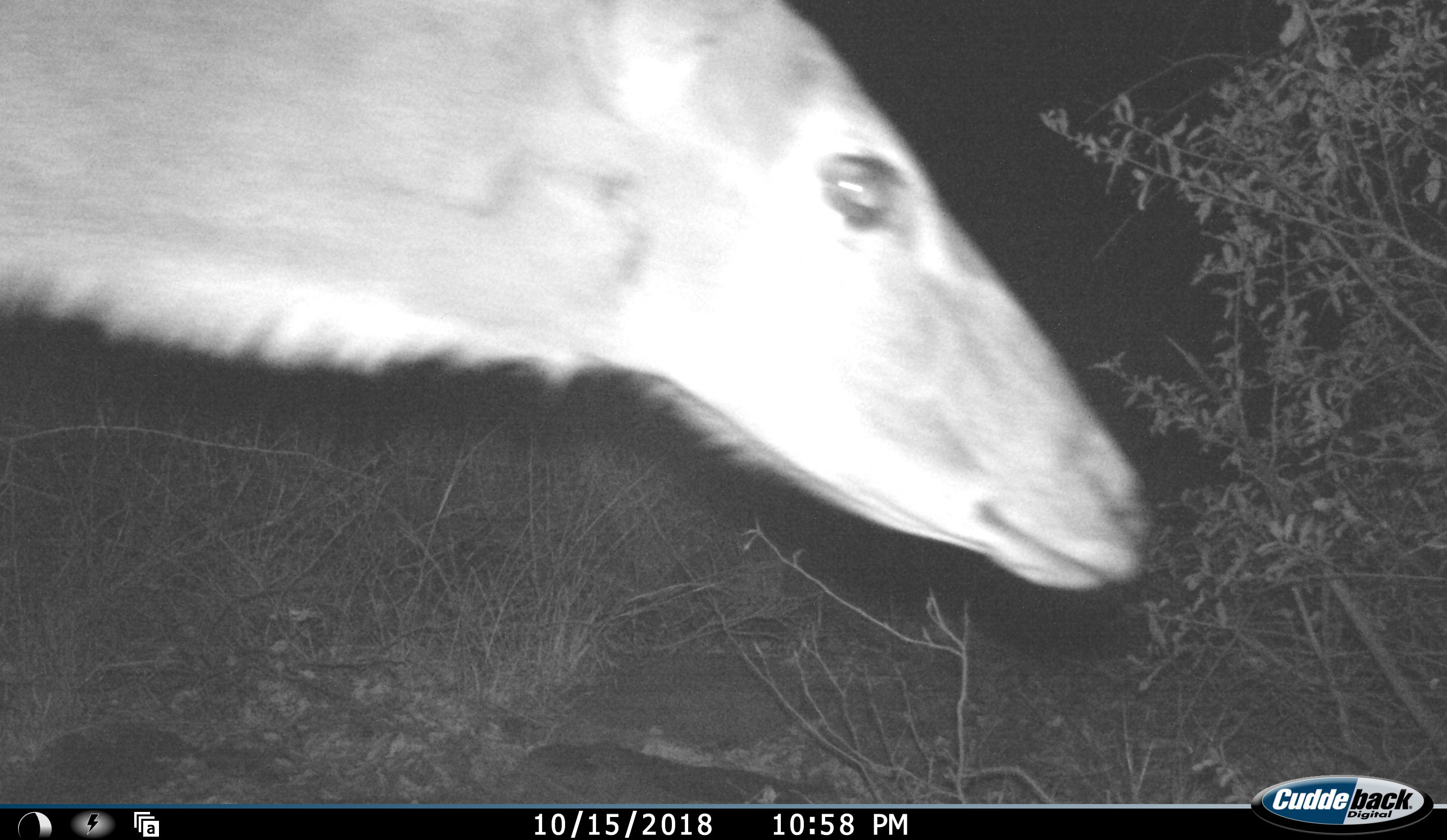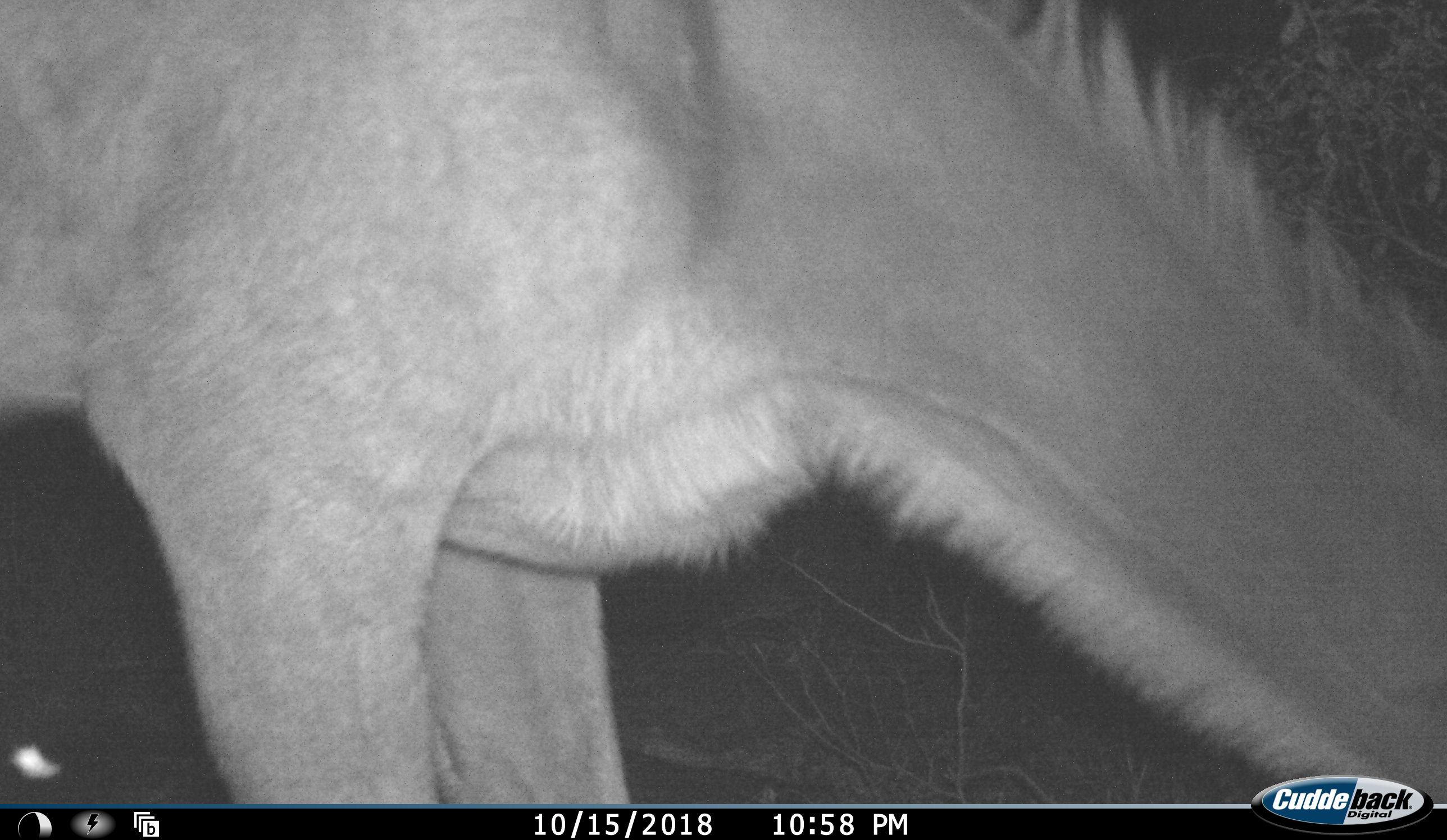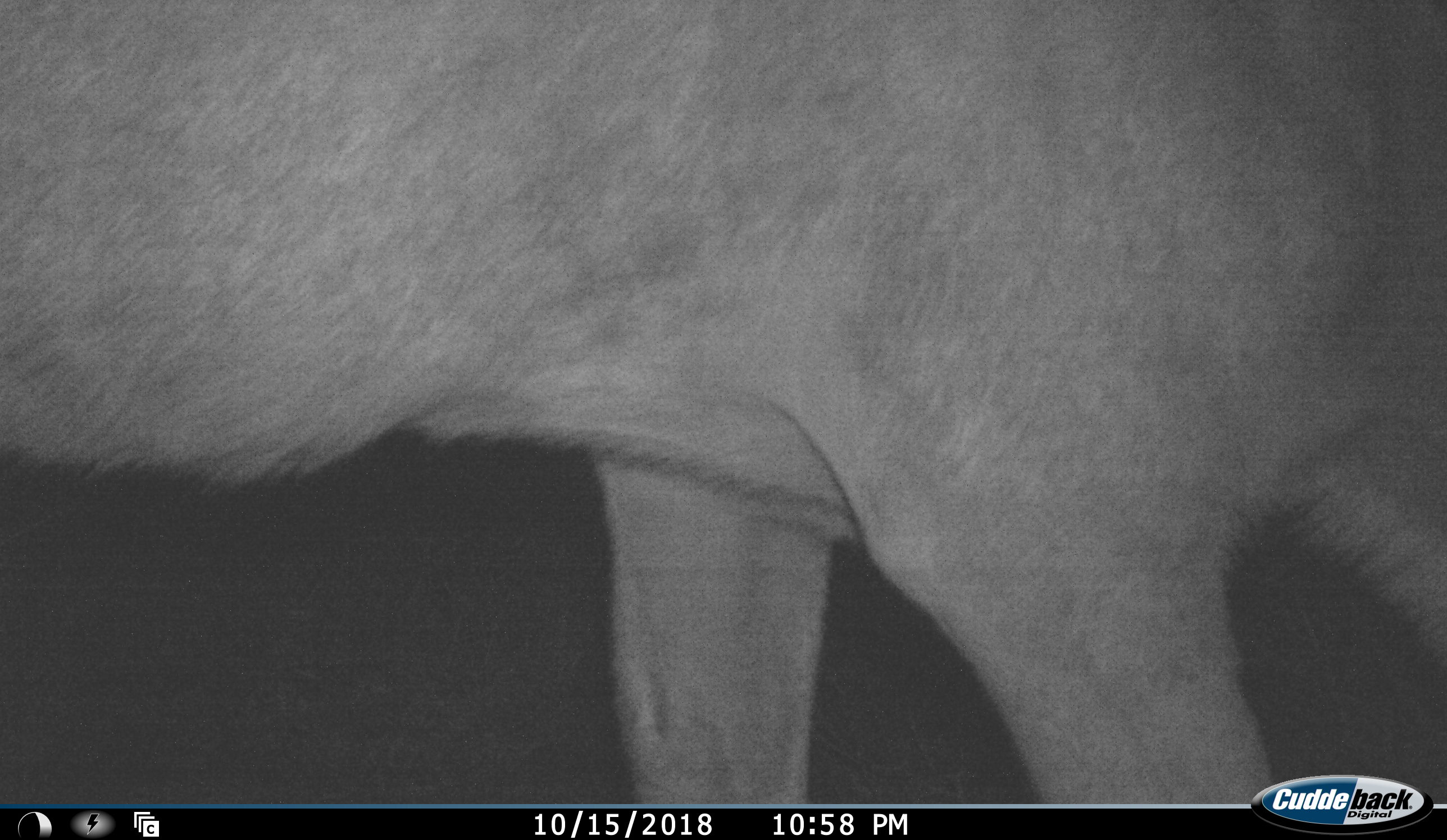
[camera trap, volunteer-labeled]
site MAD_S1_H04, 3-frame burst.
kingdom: Animalia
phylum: Chordata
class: Mammalia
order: Artiodactyla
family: Bovidae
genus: Tragelaphus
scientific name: Tragelaphus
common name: kudu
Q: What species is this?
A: Kudu (Tragelaphus).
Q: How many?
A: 1.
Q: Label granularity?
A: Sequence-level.